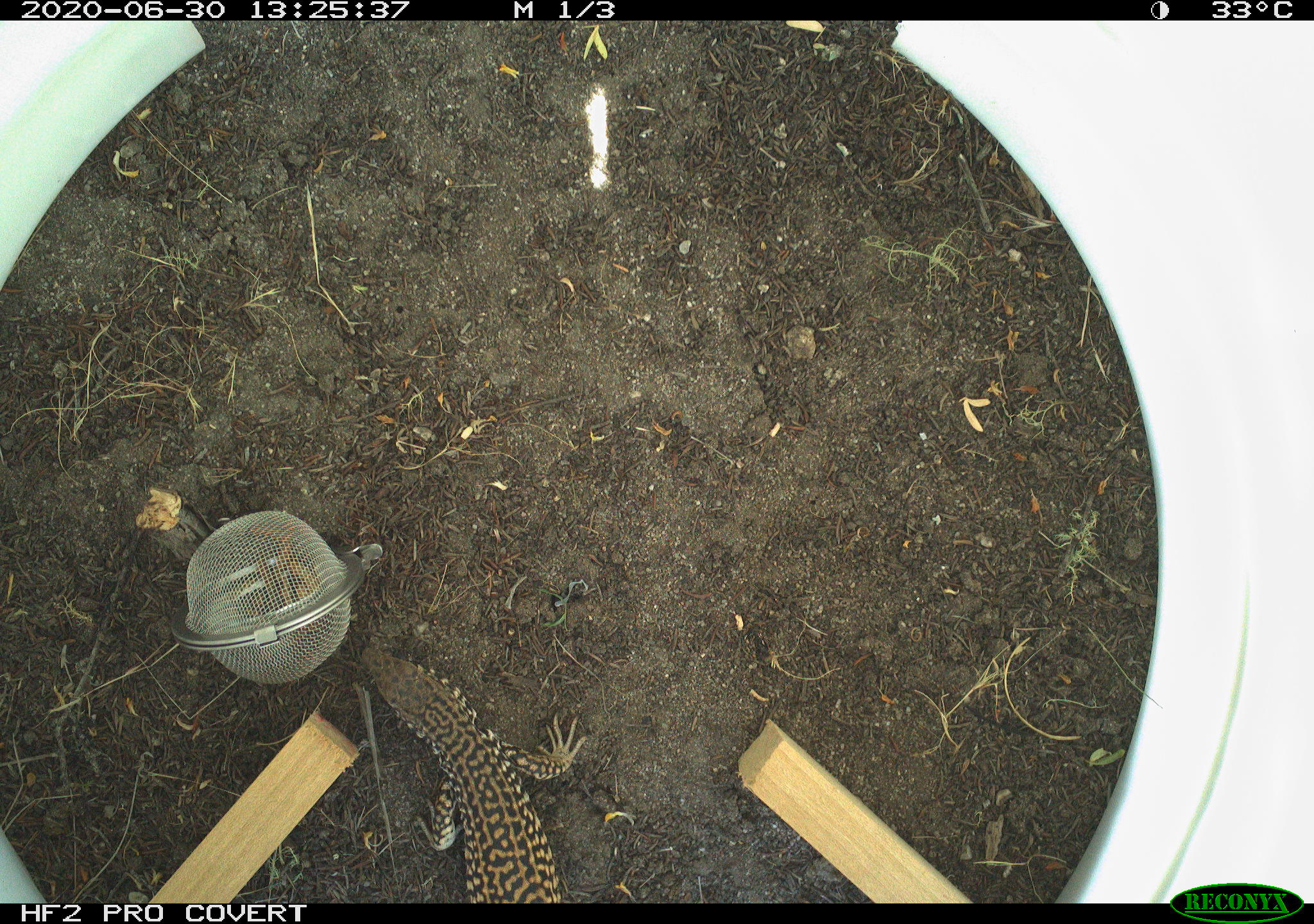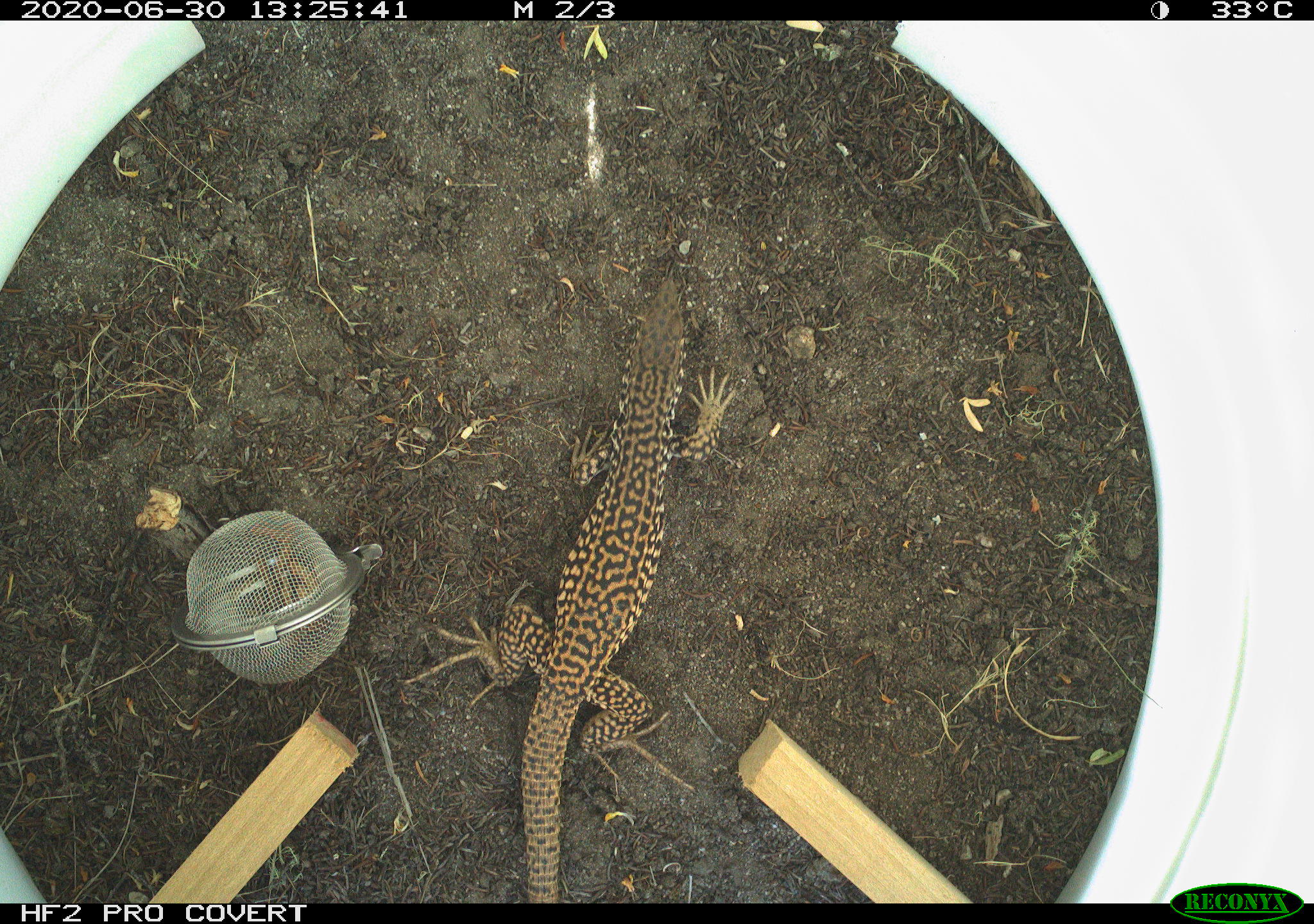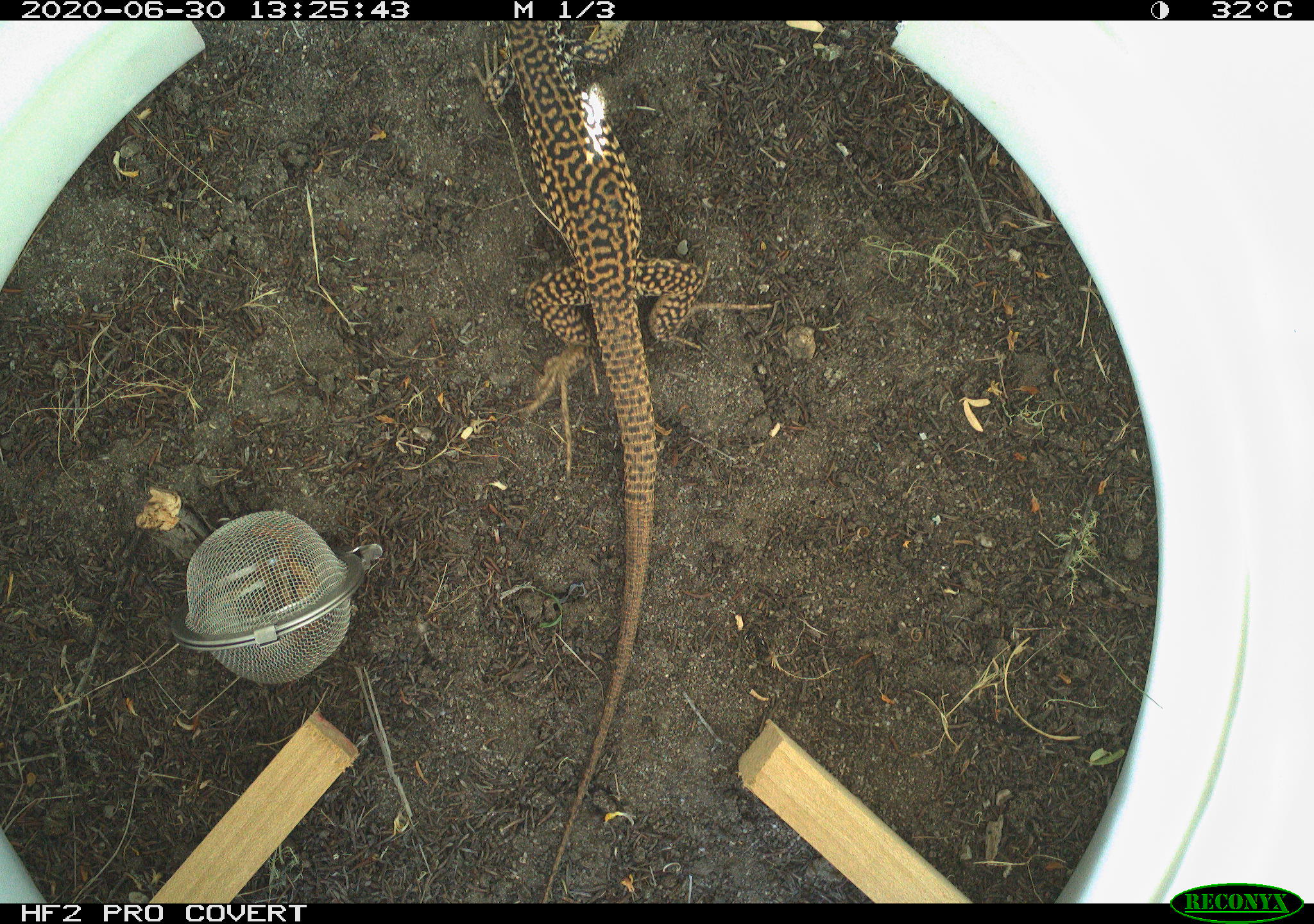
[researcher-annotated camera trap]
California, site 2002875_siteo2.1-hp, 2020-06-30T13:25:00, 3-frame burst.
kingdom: Animalia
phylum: Chordata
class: Reptilia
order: Squamata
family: Teiidae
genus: Aspidoscelis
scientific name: Aspidoscelis tigris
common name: western whiptail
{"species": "western whiptail (Aspidoscelis tigris)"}